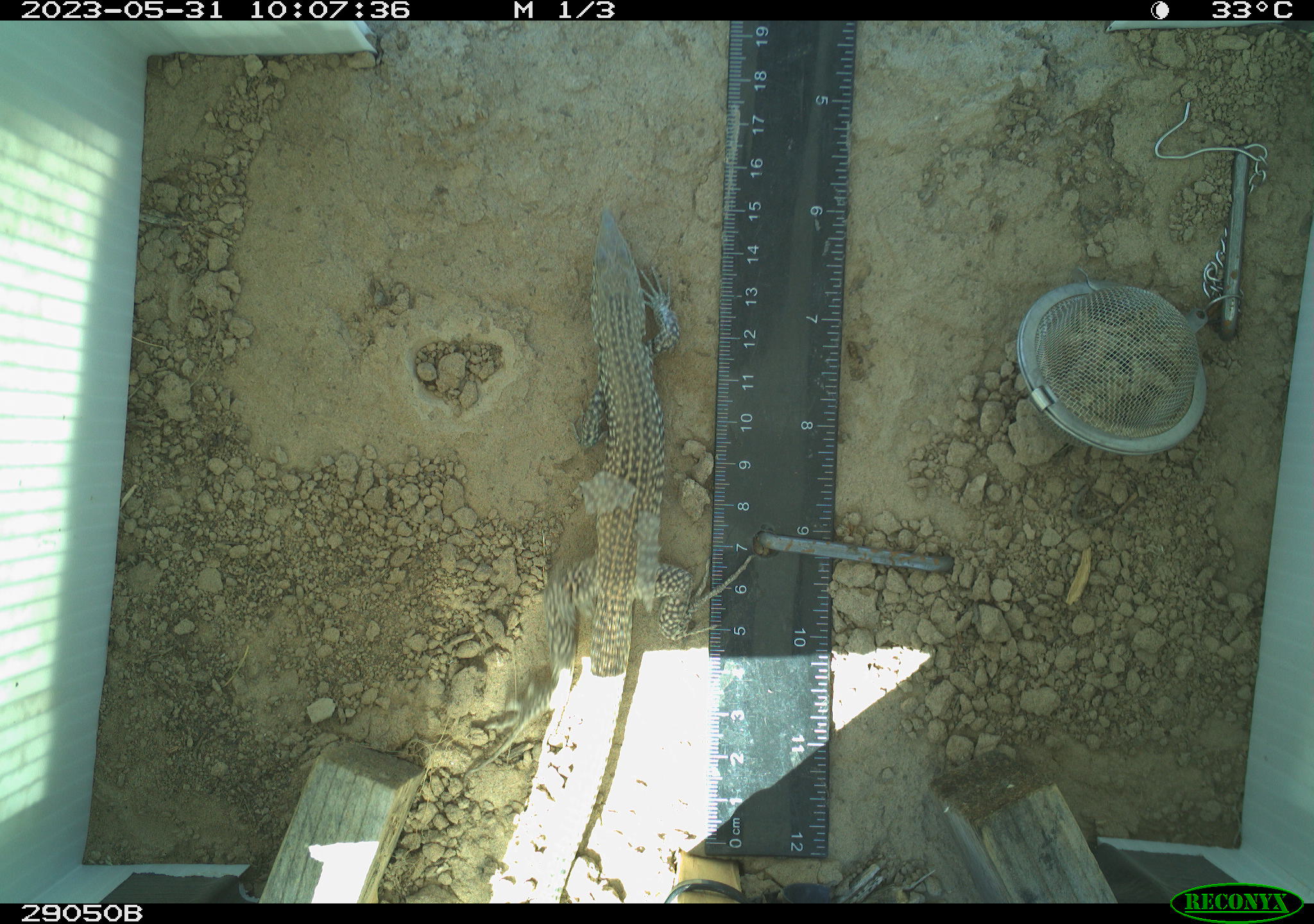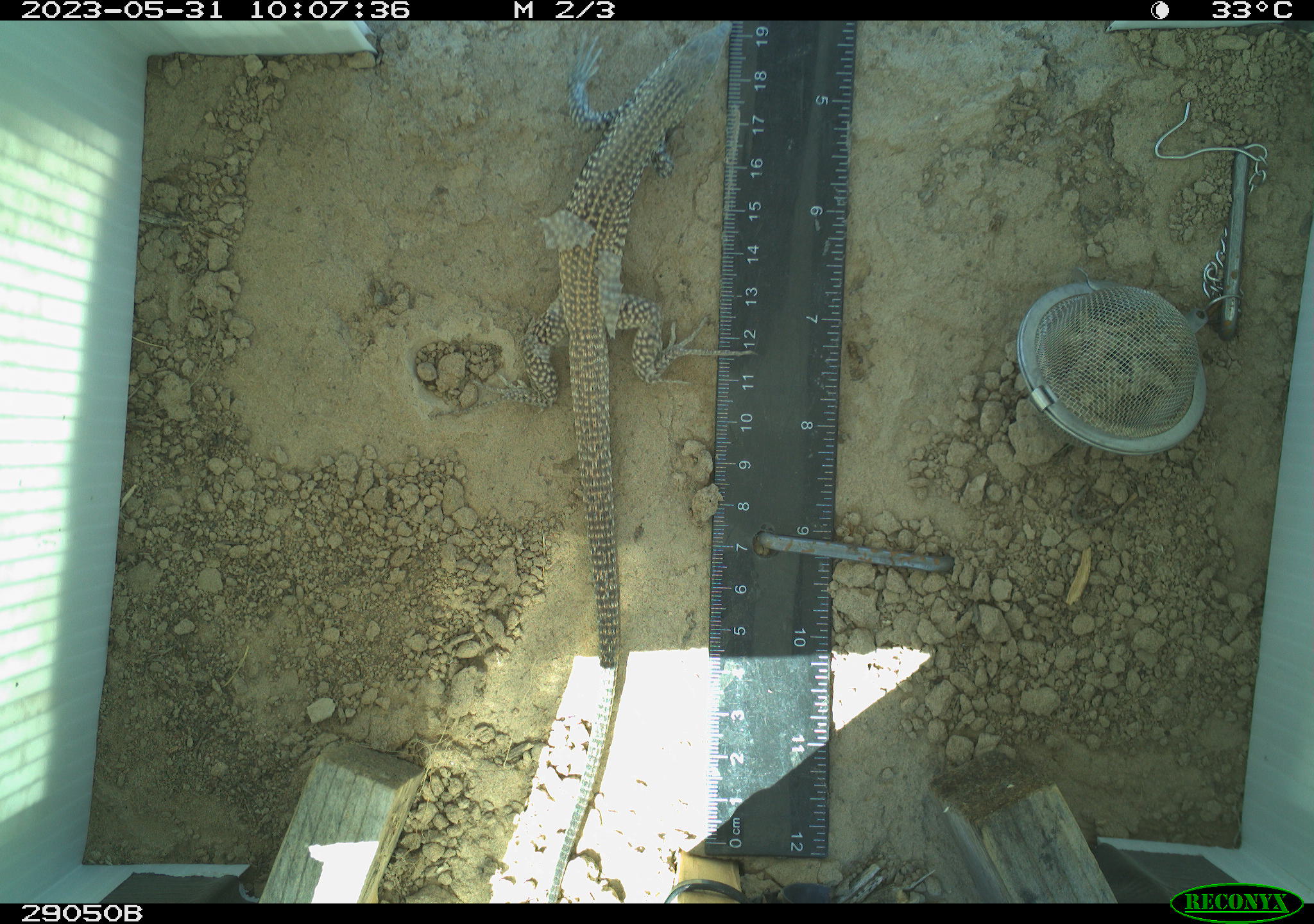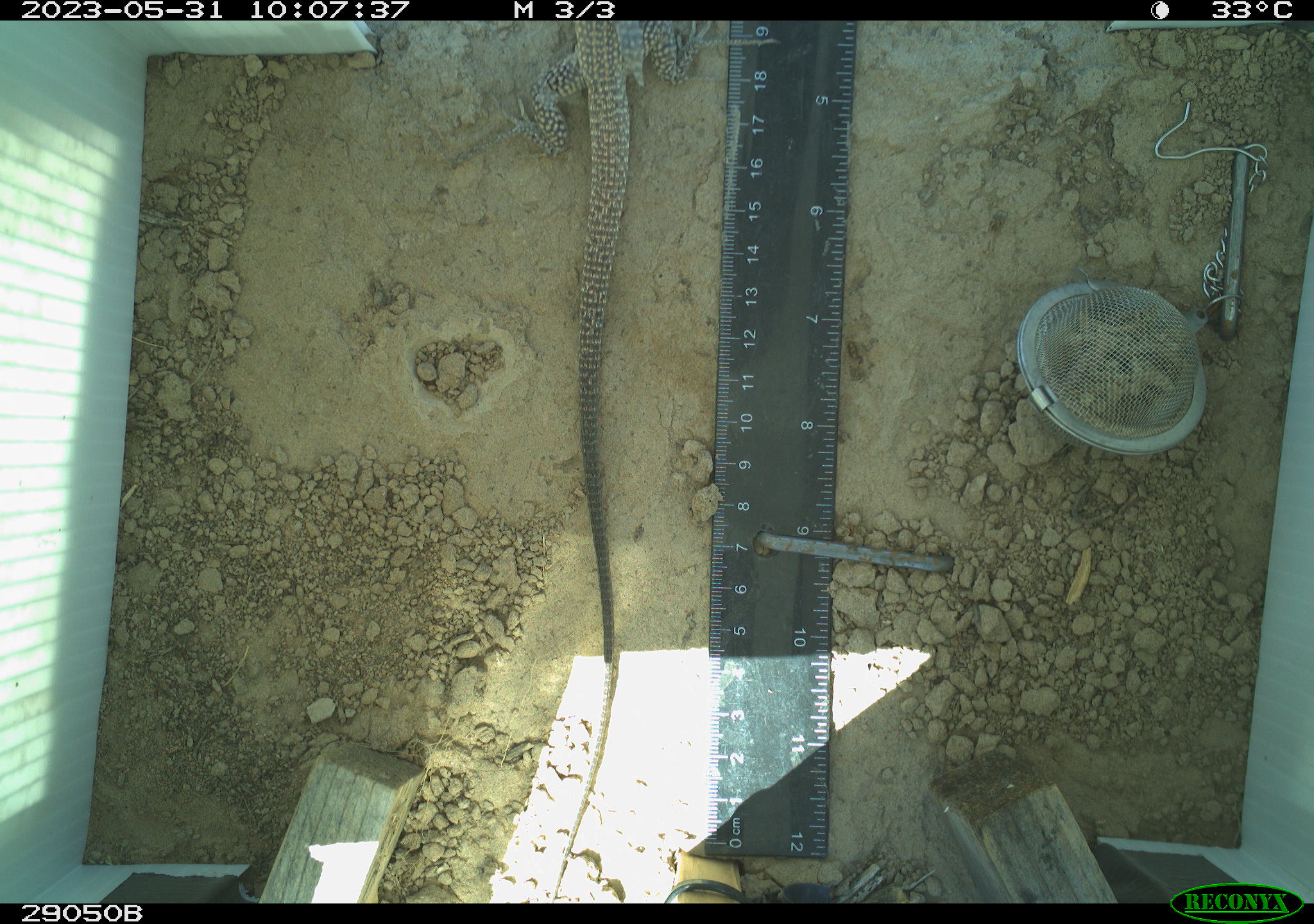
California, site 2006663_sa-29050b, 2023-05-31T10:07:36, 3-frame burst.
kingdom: Animalia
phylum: Chordata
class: Reptilia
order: Squamata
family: Teiidae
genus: Aspidoscelis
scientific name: Aspidoscelis tigris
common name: western whiptail